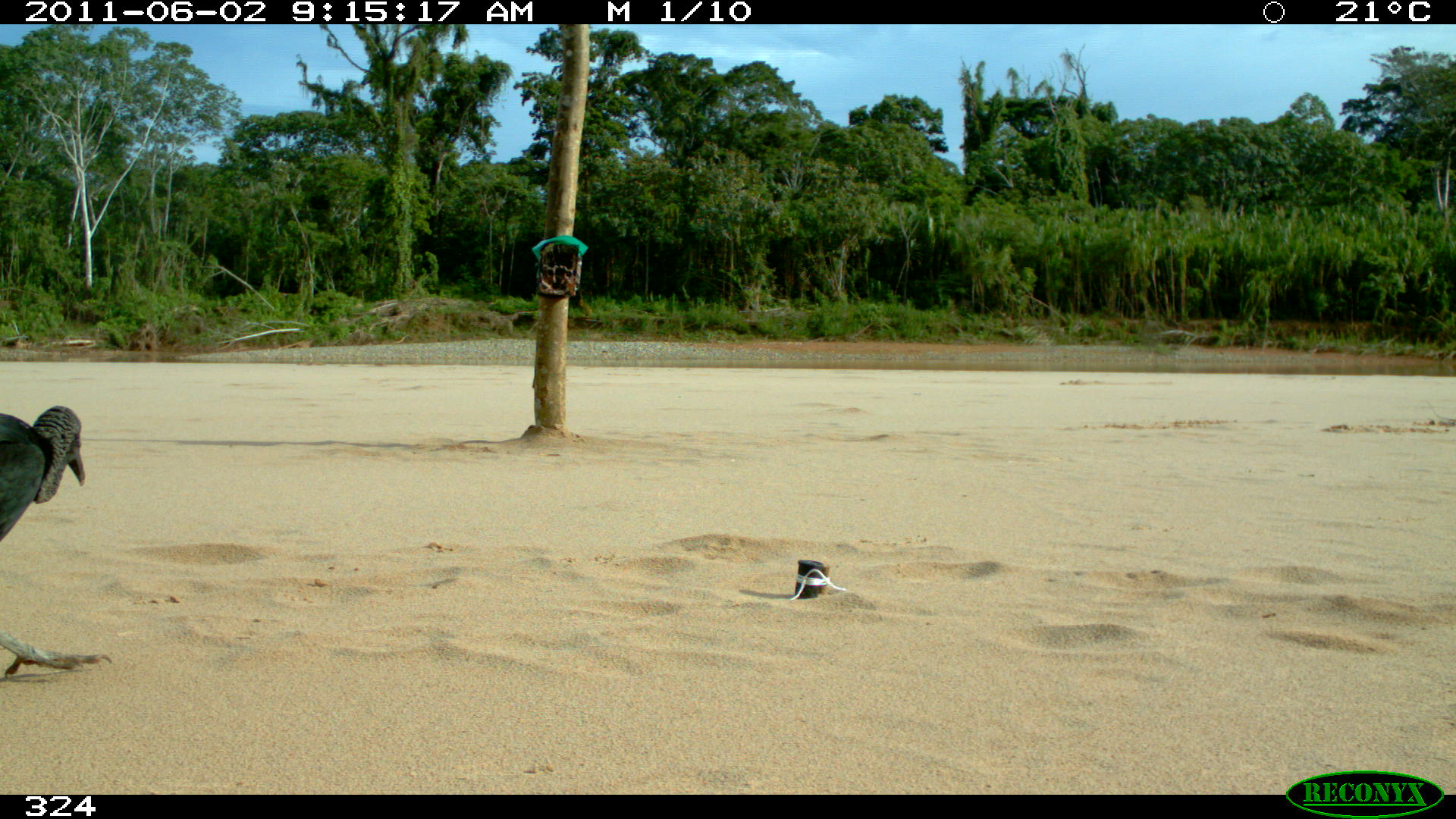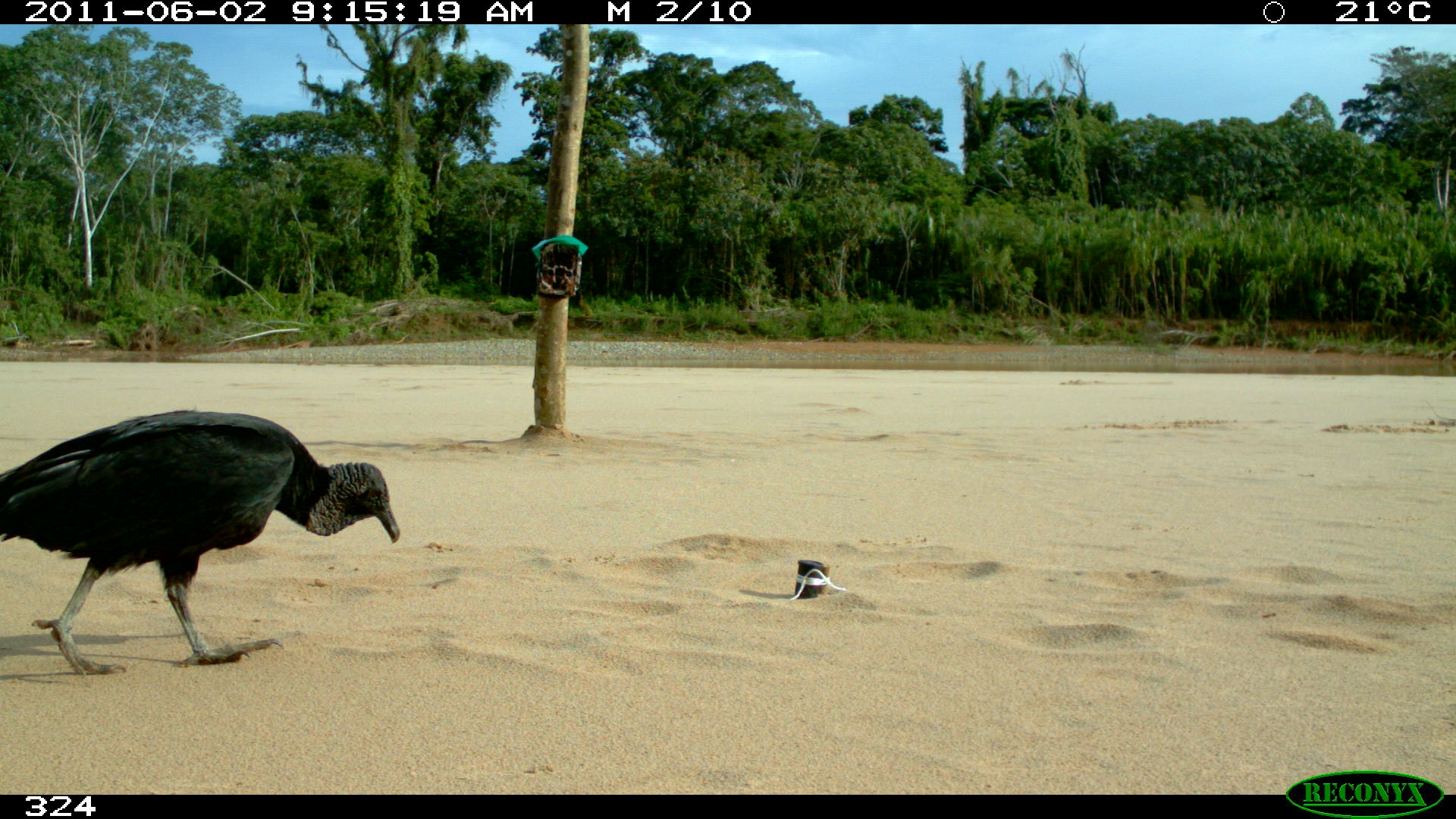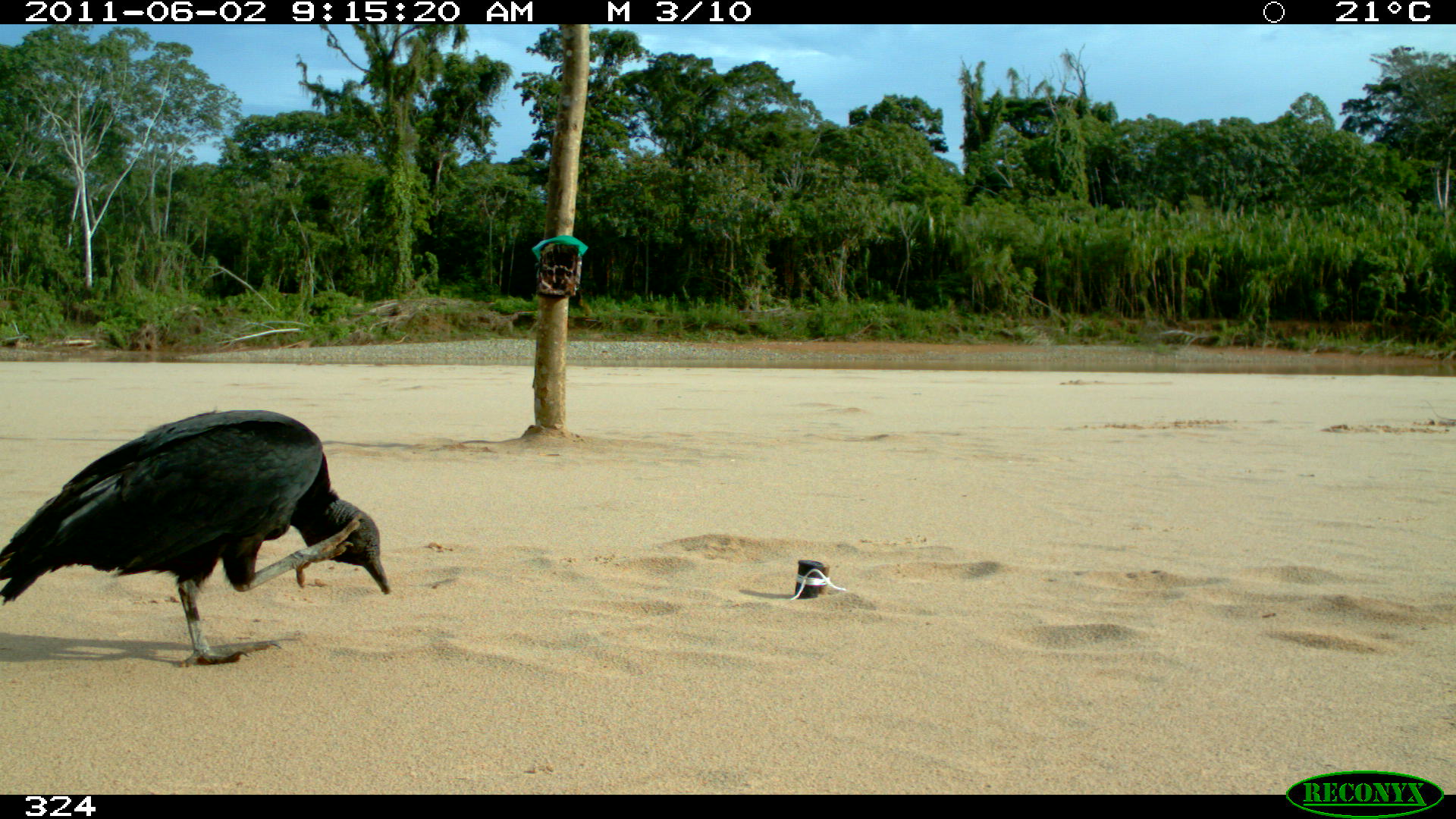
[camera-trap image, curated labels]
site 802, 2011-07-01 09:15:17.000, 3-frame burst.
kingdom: Animalia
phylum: Chordata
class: Aves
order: Cathartiformes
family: Cathartidae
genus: Coragyps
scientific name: Coragyps atratus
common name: black vulture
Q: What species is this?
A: Coragyps atratus (black vulture).